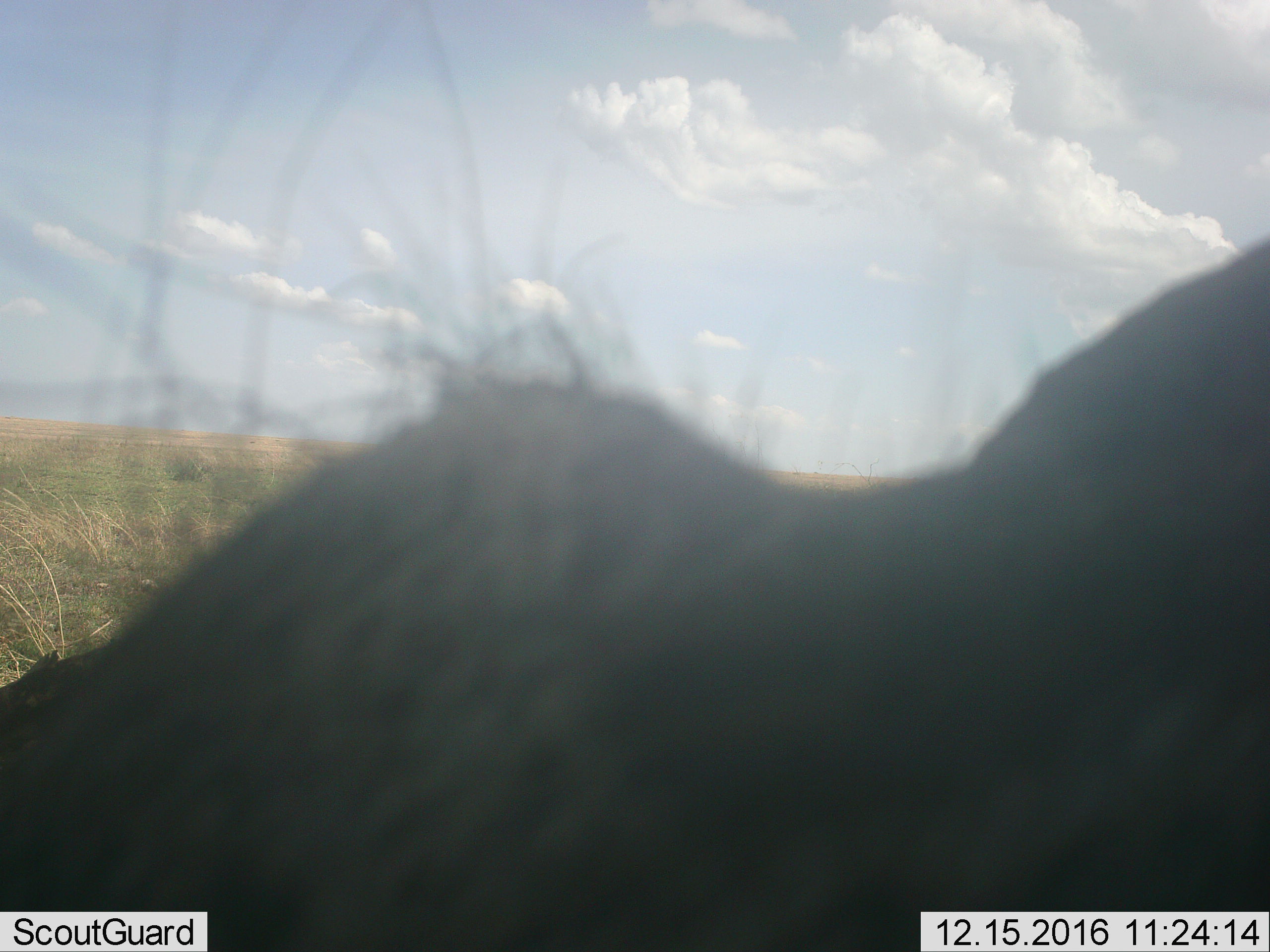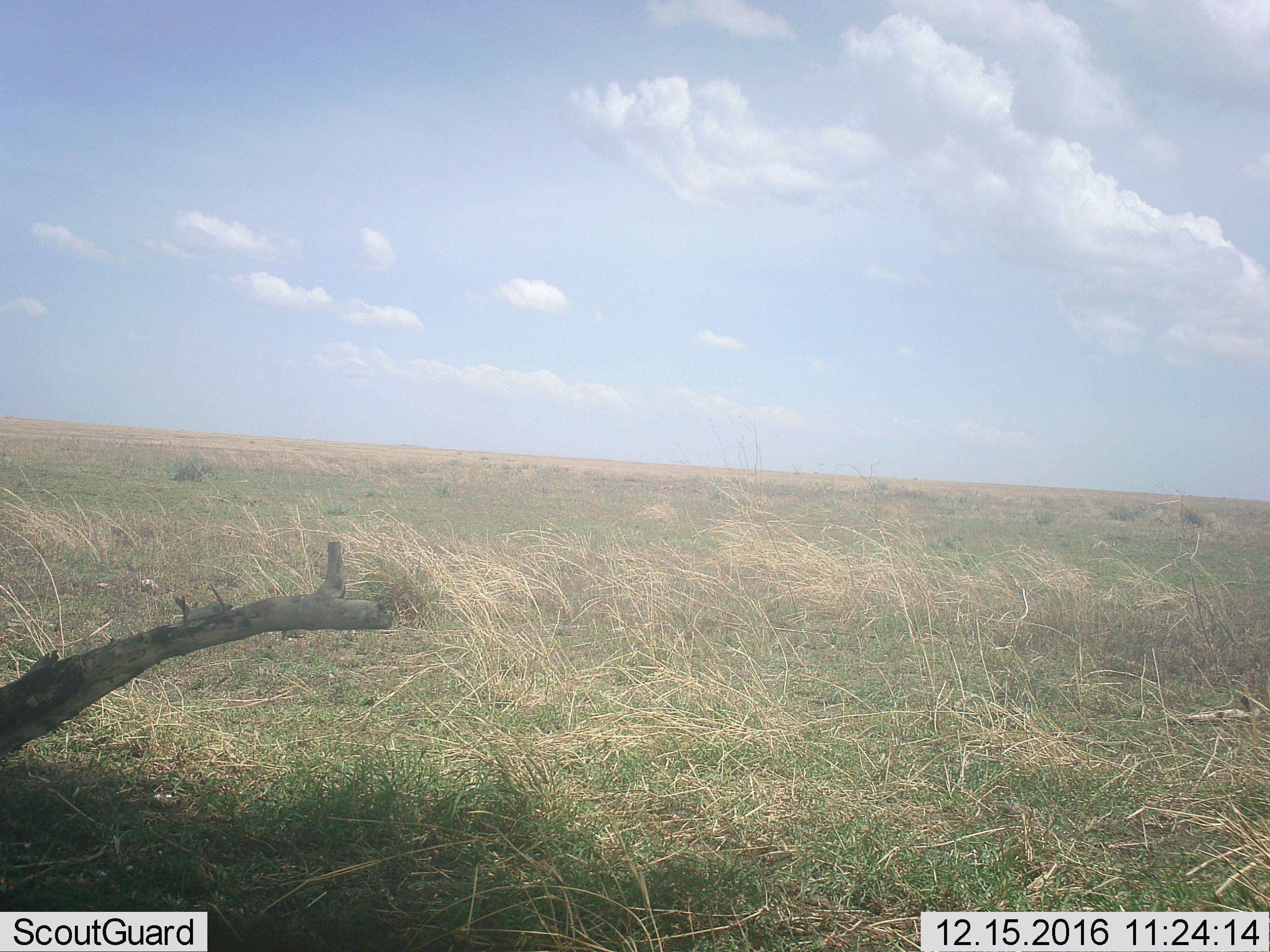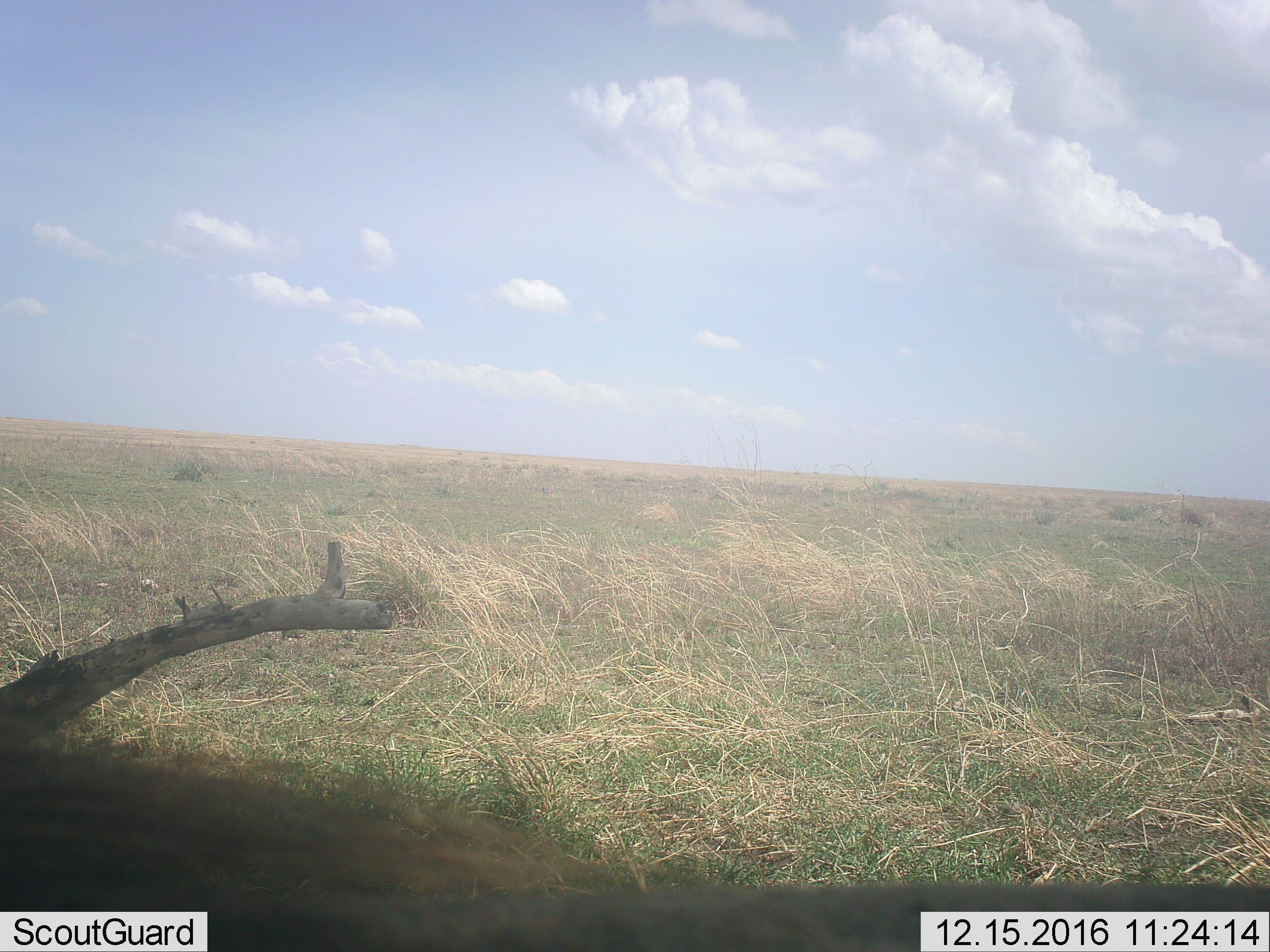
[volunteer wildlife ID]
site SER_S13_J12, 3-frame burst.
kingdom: Animalia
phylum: Chordata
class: Mammalia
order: Artiodactyla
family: Bovidae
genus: Connochaetes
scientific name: Connochaetes taurinus taurinus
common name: blue wildebeest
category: wildebeestblue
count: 1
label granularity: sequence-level